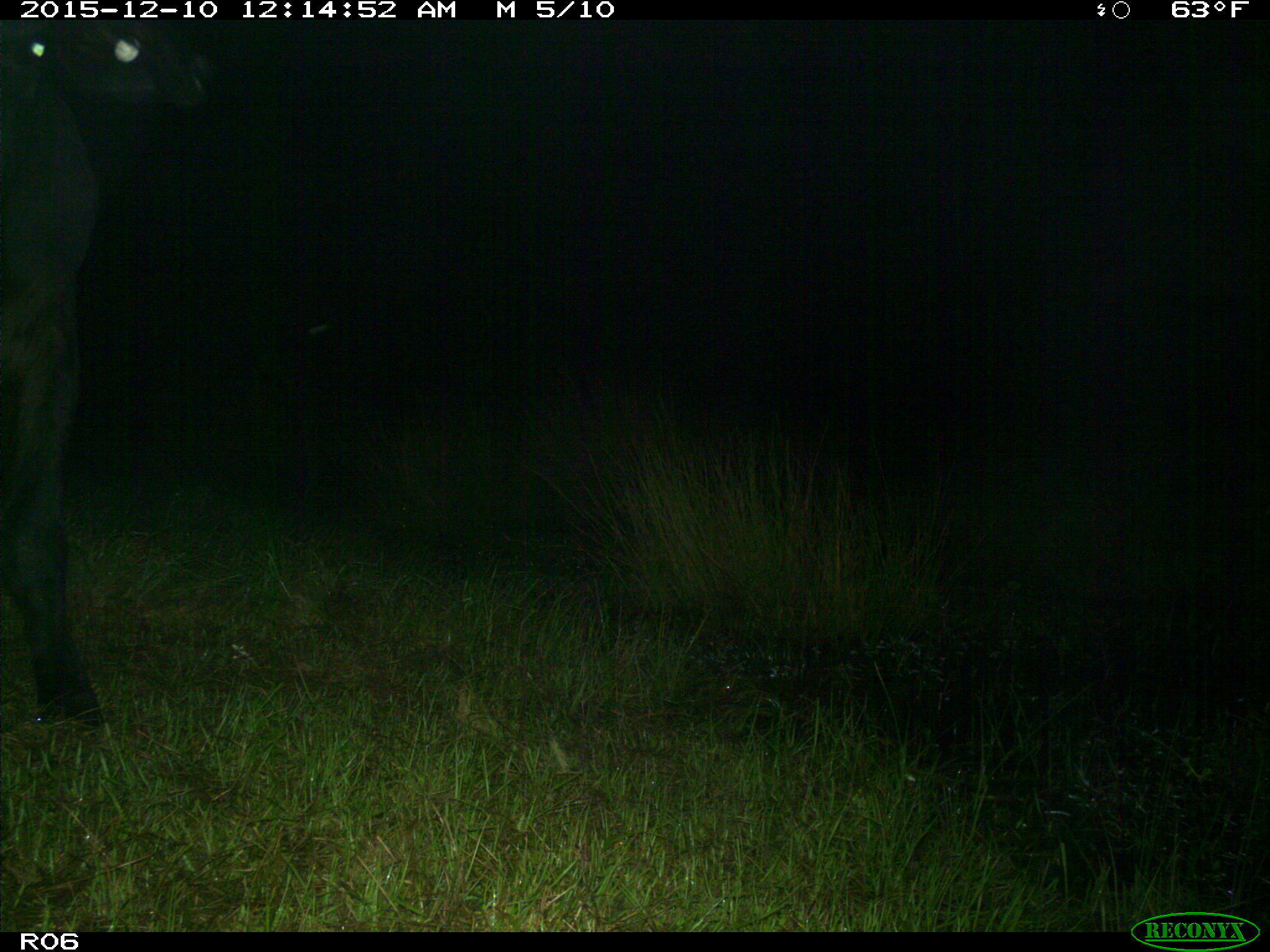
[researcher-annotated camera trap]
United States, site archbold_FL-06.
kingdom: Animalia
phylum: Chordata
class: Mammalia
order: Artiodactyla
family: Bovidae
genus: Bos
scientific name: Bos taurus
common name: domestic cow